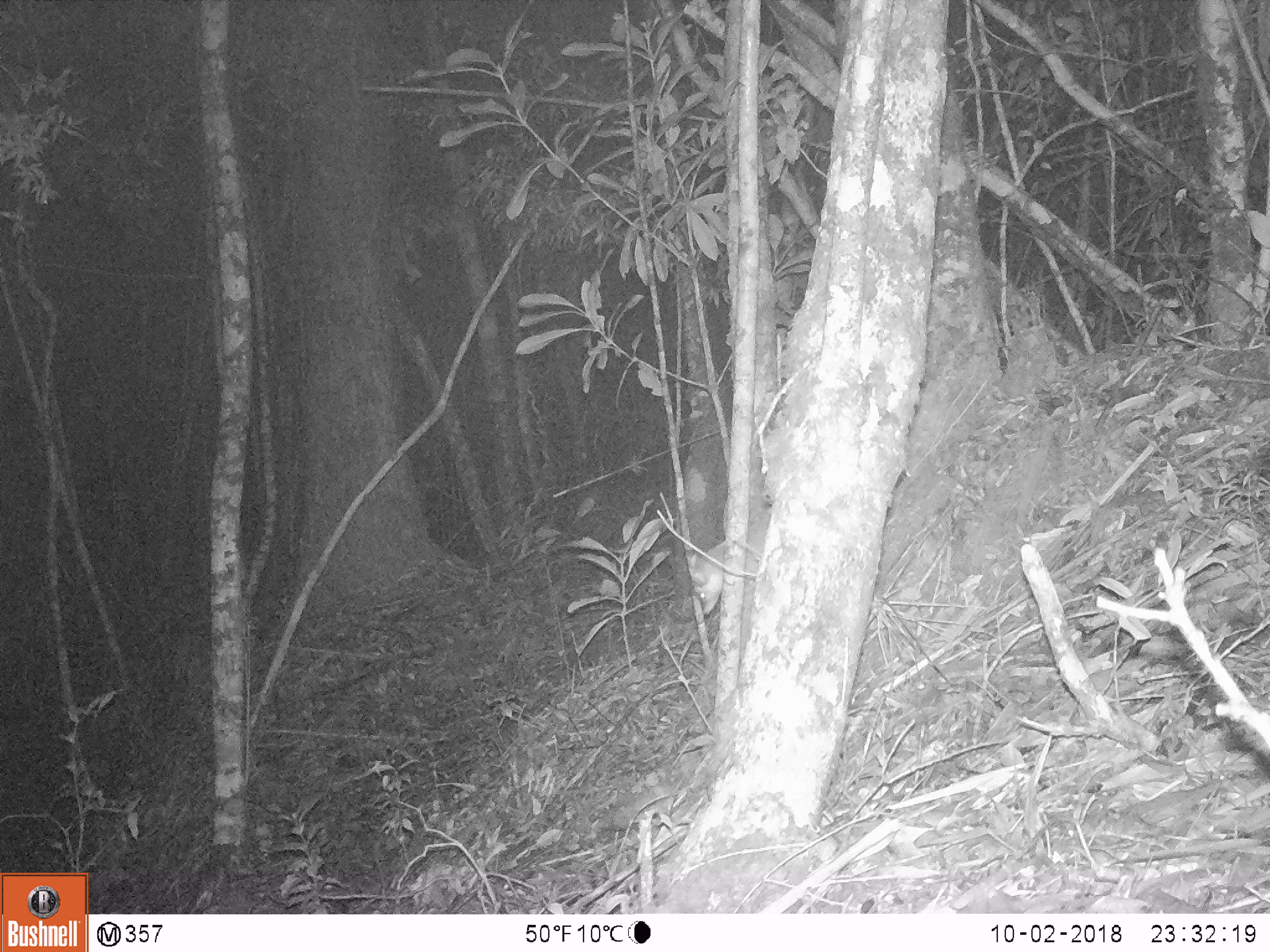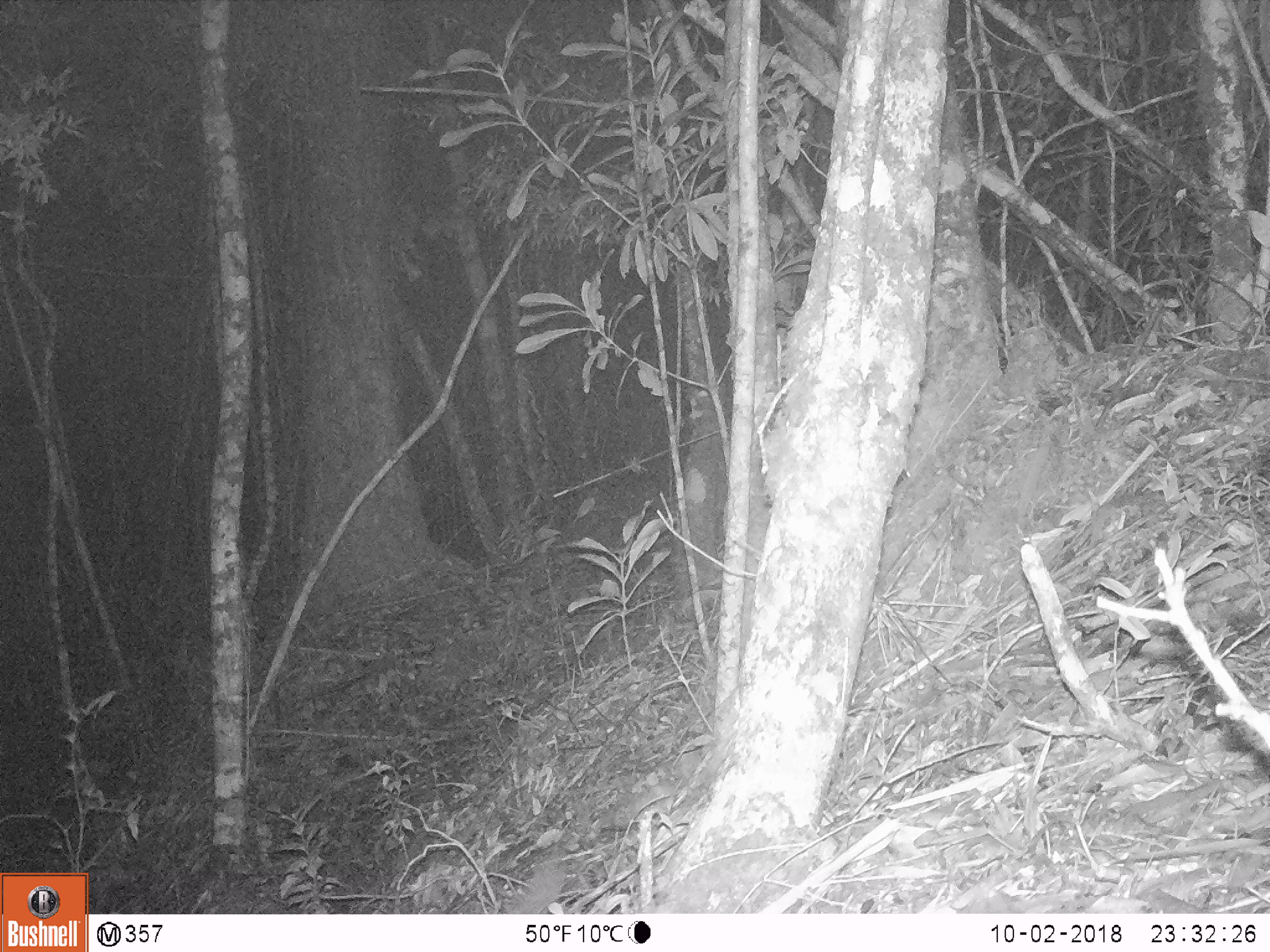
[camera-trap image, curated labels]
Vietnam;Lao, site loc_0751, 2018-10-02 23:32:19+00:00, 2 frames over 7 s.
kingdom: Animalia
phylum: Chordata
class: Mammalia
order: Carnivora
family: Mustelidae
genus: Melogale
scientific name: Melogale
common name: ferret badger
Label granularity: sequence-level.